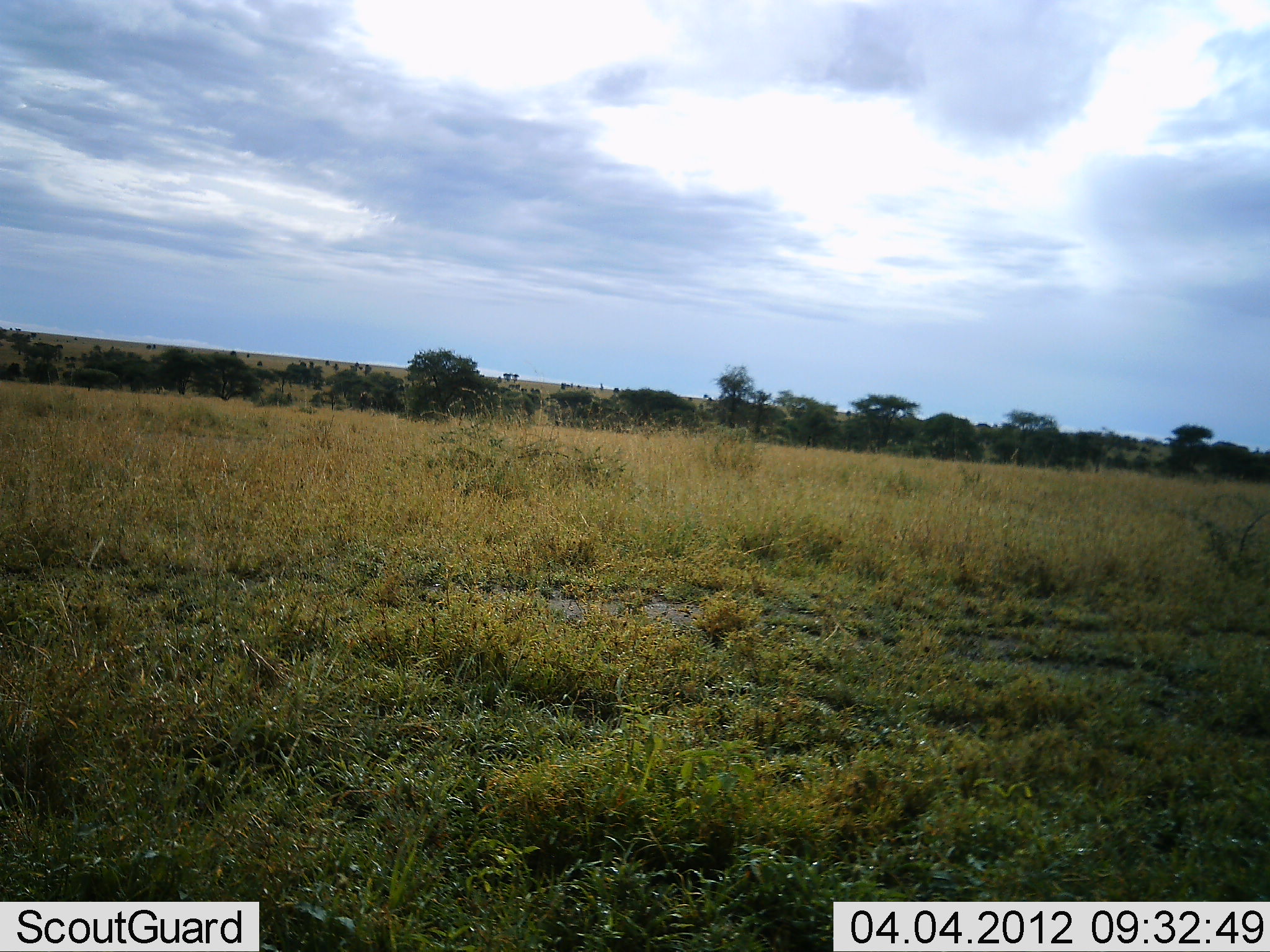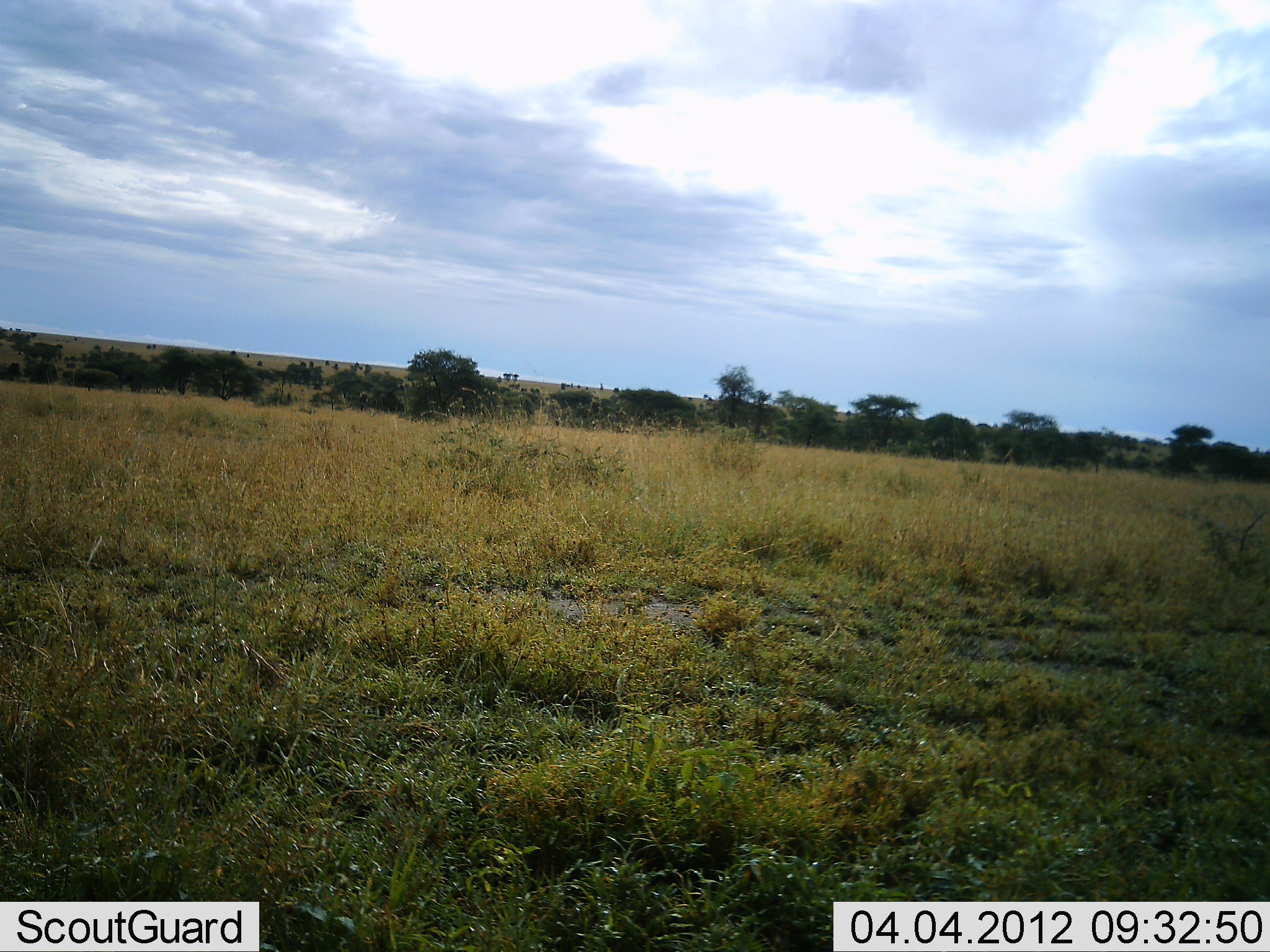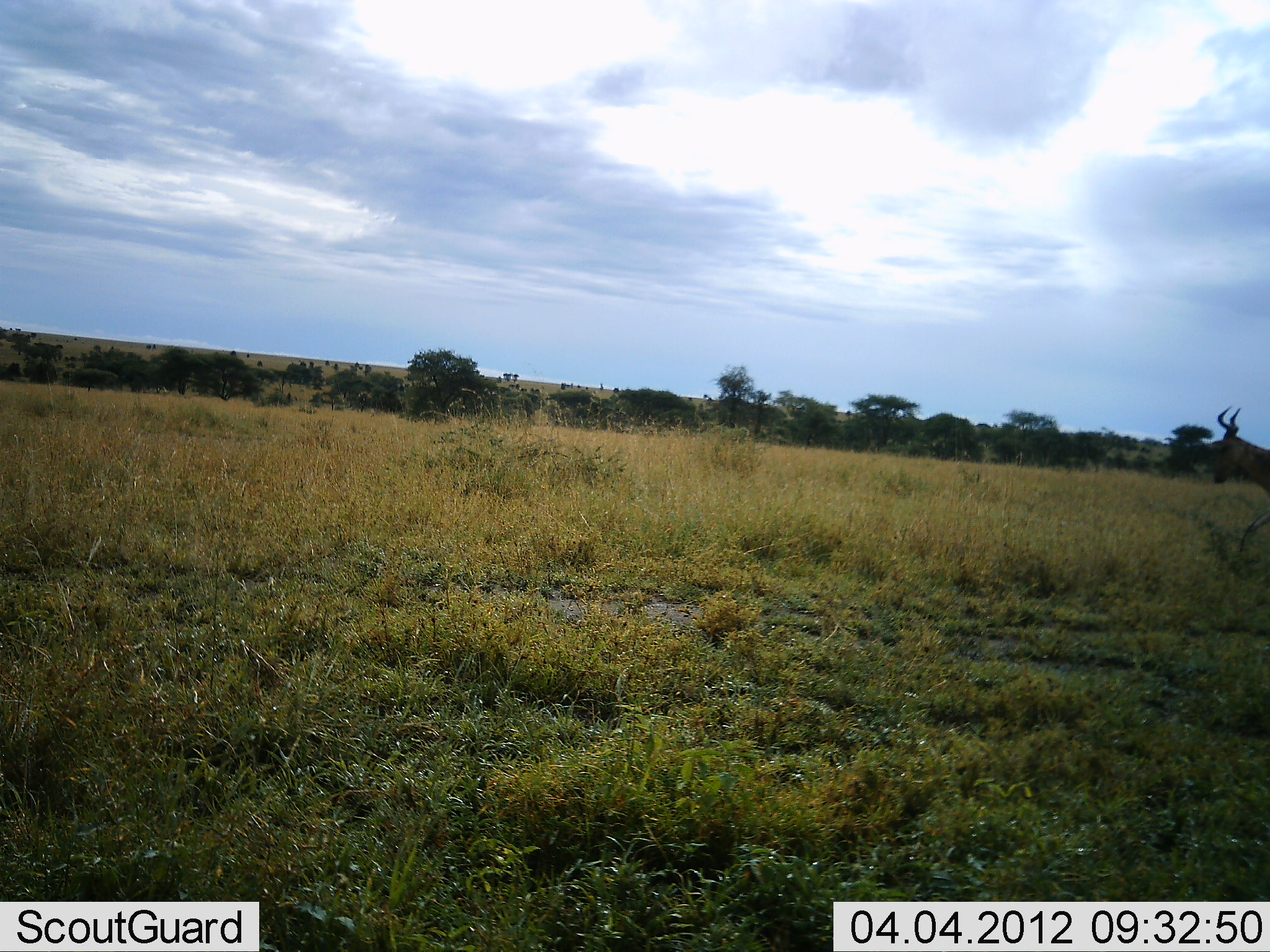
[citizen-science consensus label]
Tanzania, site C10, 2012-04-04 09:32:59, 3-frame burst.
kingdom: Animalia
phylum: Chordata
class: Mammalia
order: Artiodactyla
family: Bovidae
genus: Alcelaphus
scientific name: Alcelaphus buselaphus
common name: hartebeest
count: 1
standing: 0%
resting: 0%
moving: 93%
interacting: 0%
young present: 0%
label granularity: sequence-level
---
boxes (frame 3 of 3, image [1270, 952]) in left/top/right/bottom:
animal: 1203/403/1270/554